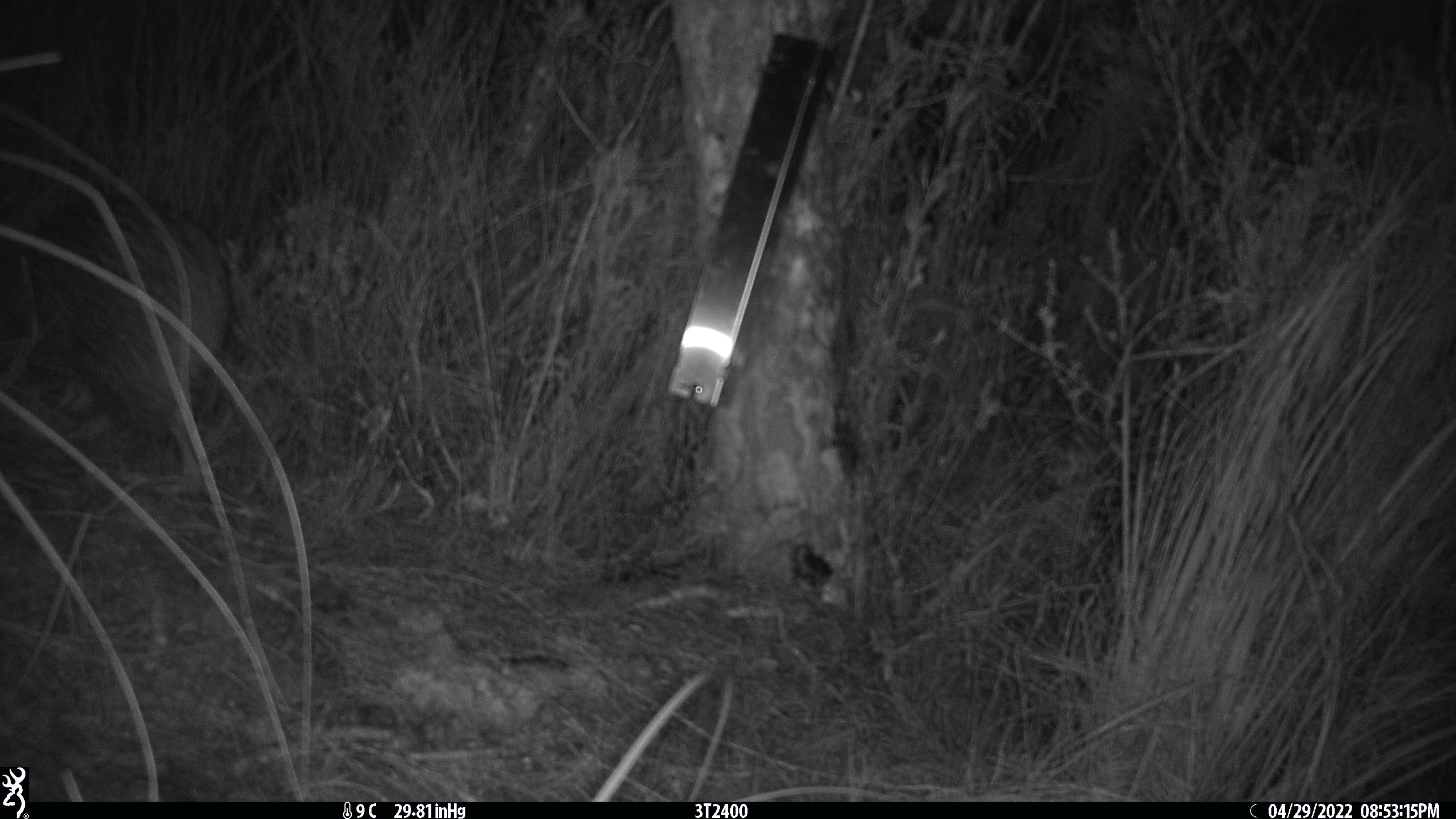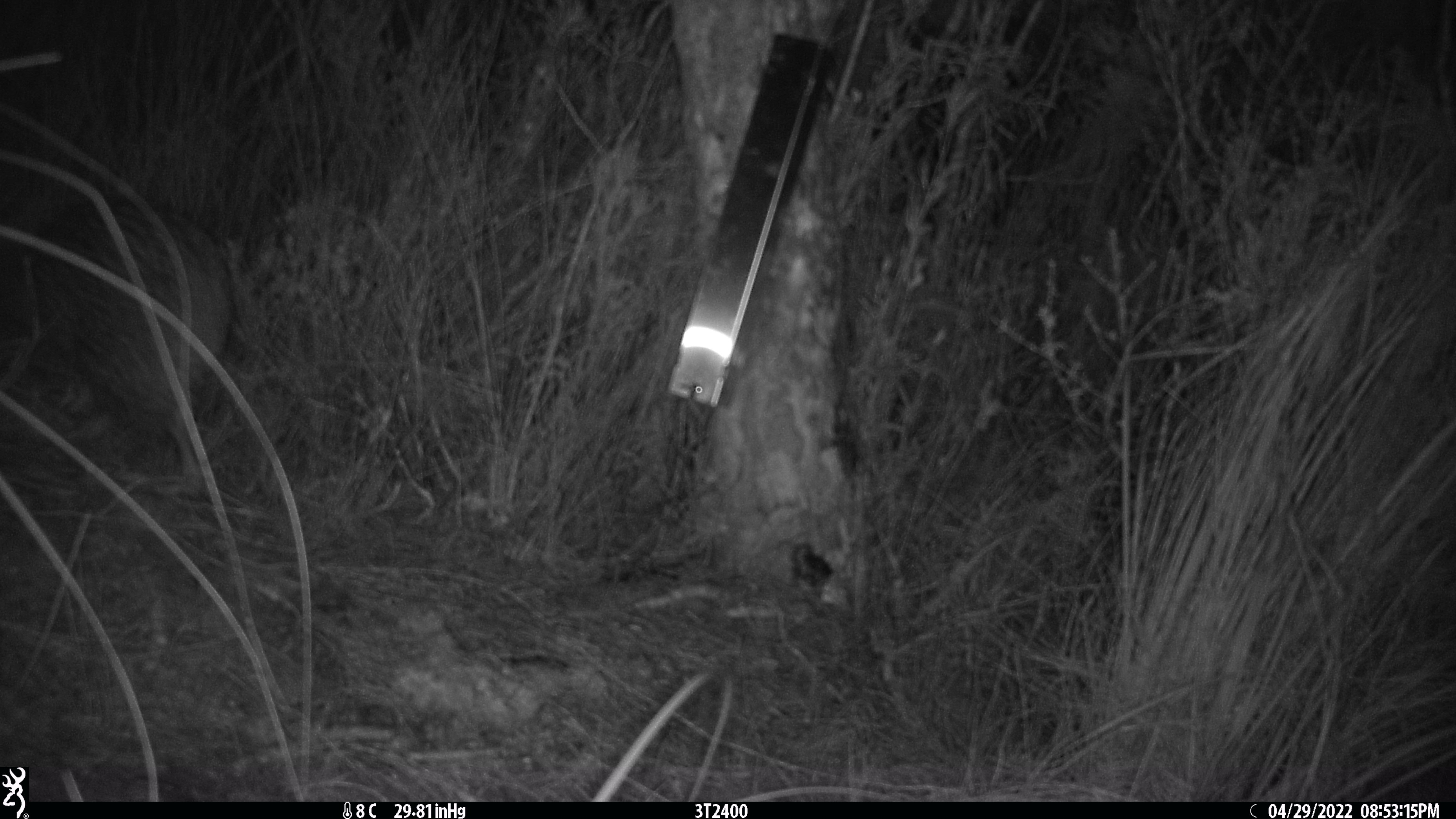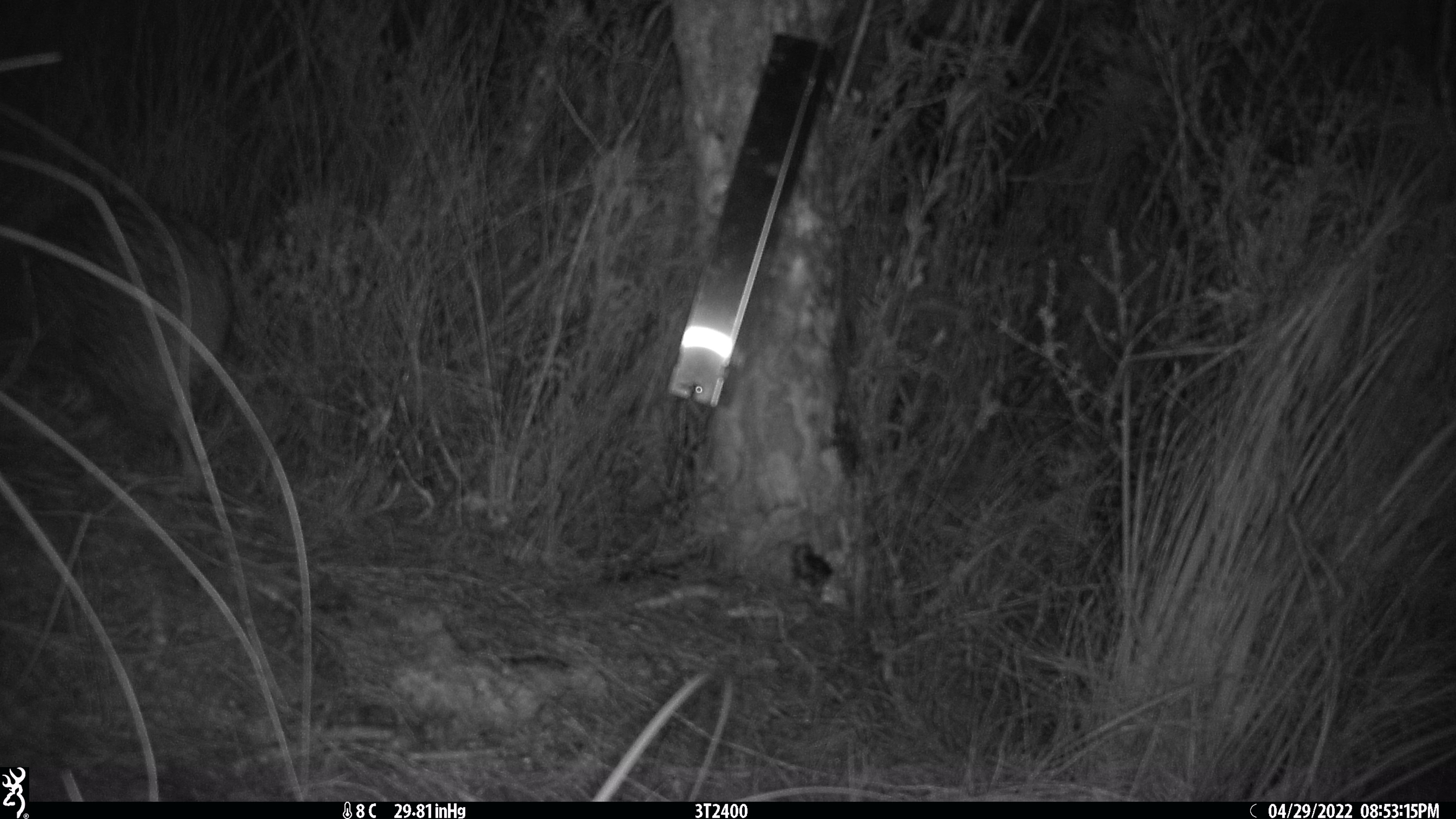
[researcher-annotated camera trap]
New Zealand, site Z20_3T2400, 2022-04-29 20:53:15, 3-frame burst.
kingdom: Animalia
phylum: Chordata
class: Aves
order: Apterygiformes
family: Apterygidae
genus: Apteryx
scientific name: Apteryx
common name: kiwi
Kiwi (Apteryx).